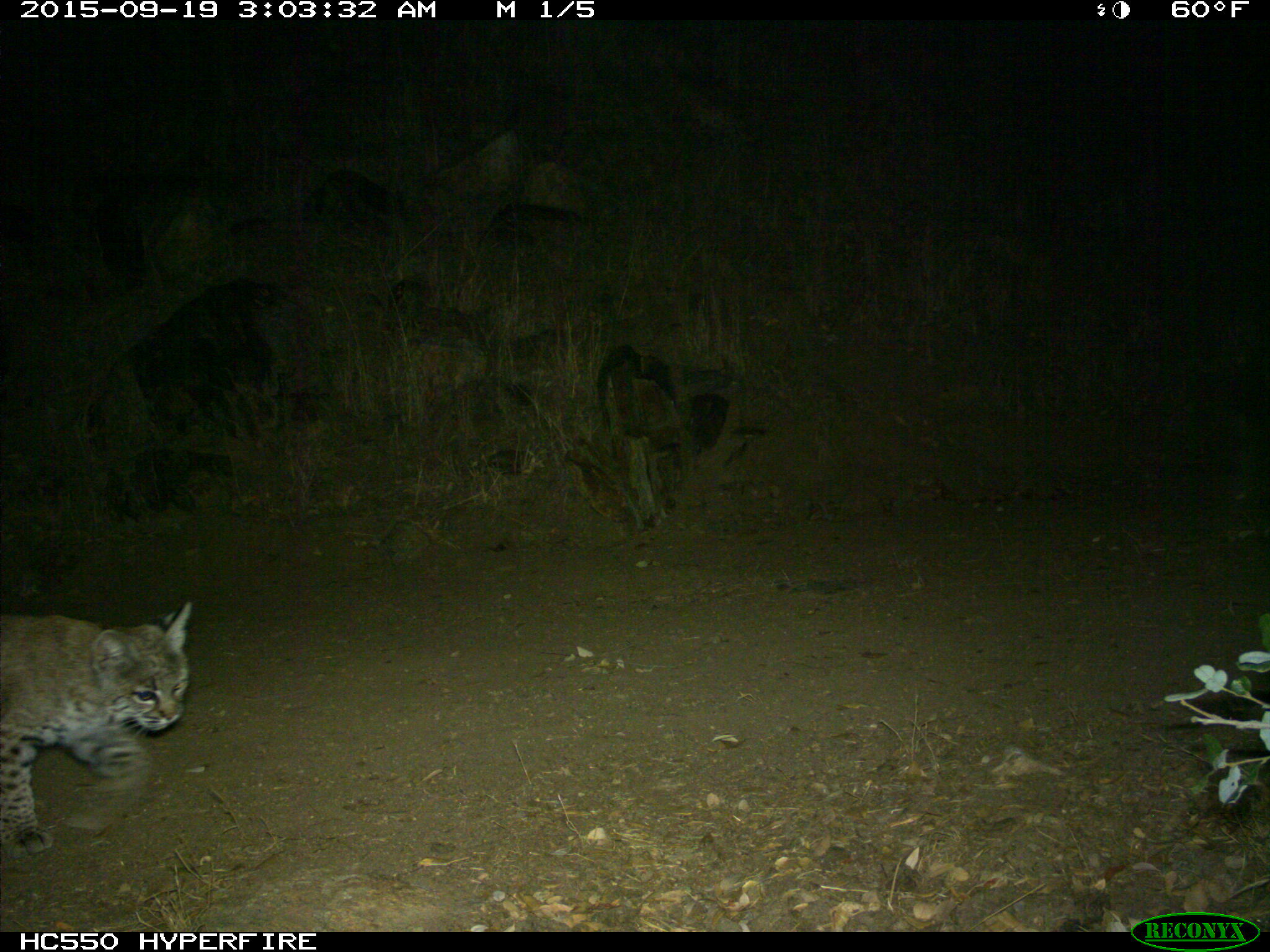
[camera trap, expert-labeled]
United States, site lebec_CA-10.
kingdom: Animalia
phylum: Chordata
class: Mammalia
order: Carnivora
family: Felidae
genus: Lynx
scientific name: Lynx rufus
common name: bobcat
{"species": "Lynx rufus (bobcat)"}